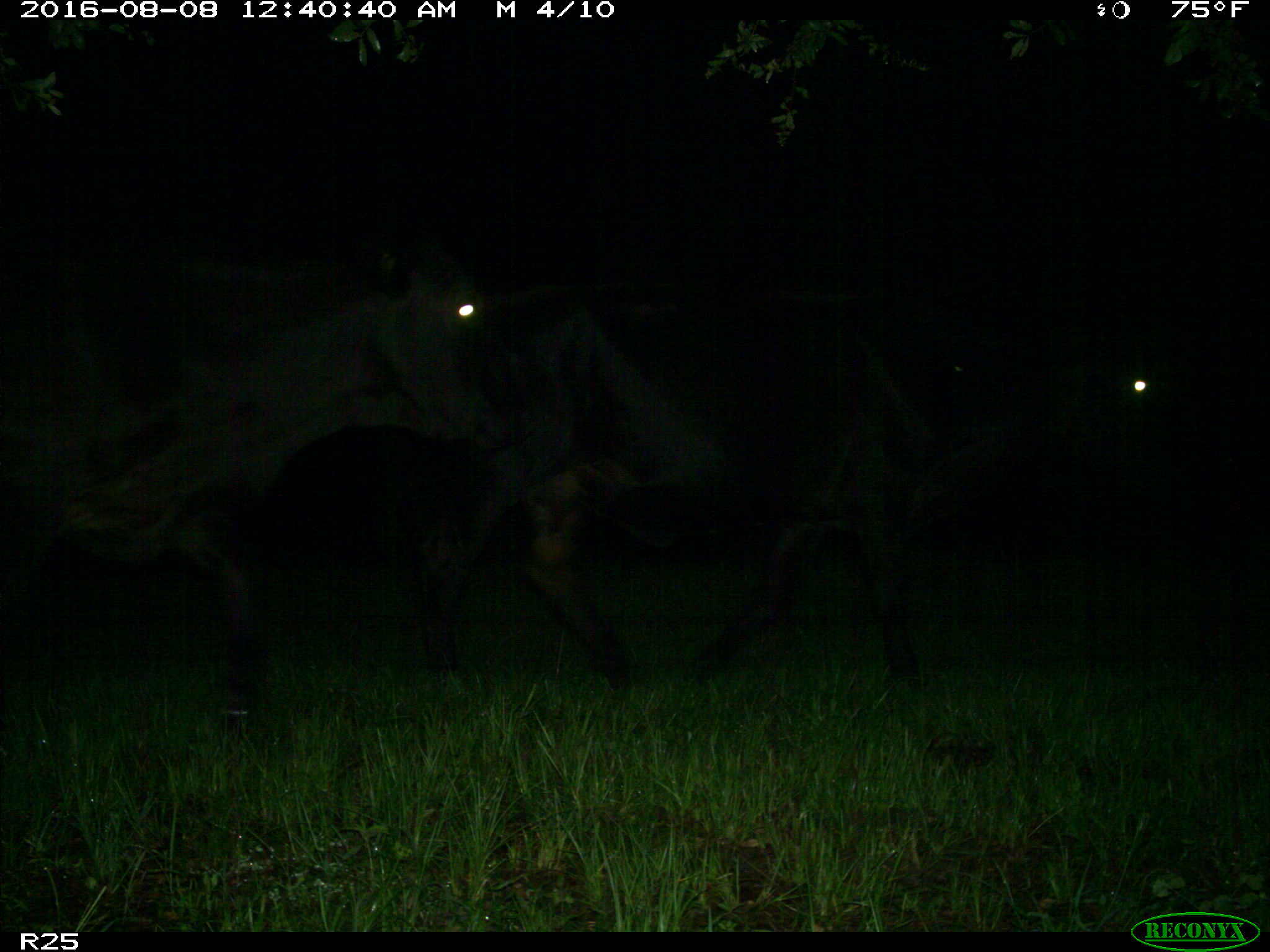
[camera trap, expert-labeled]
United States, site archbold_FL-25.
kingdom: Animalia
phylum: Chordata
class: Mammalia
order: Artiodactyla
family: Bovidae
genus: Bos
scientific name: Bos taurus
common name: domestic cow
Bos taurus (domestic cow).